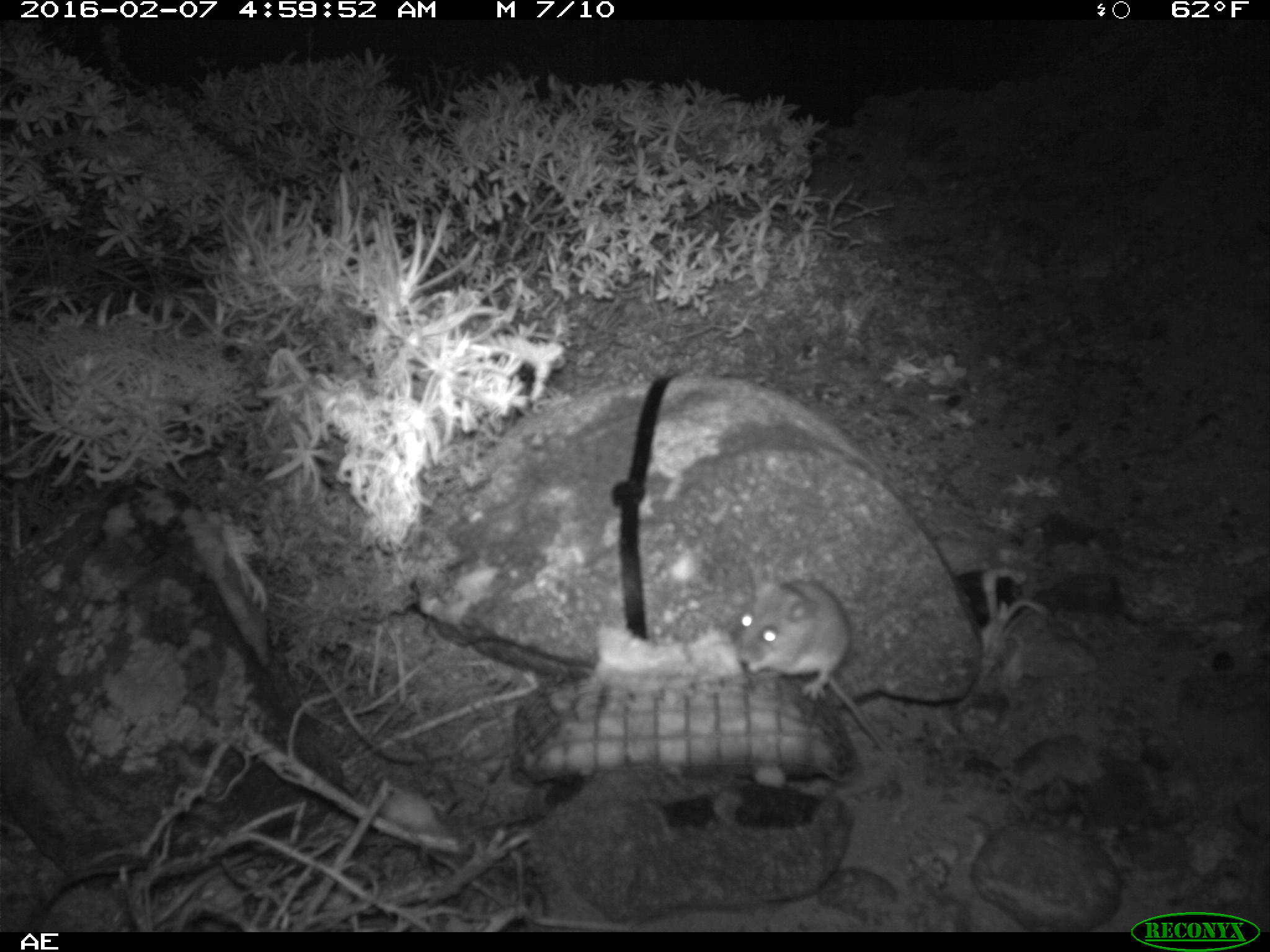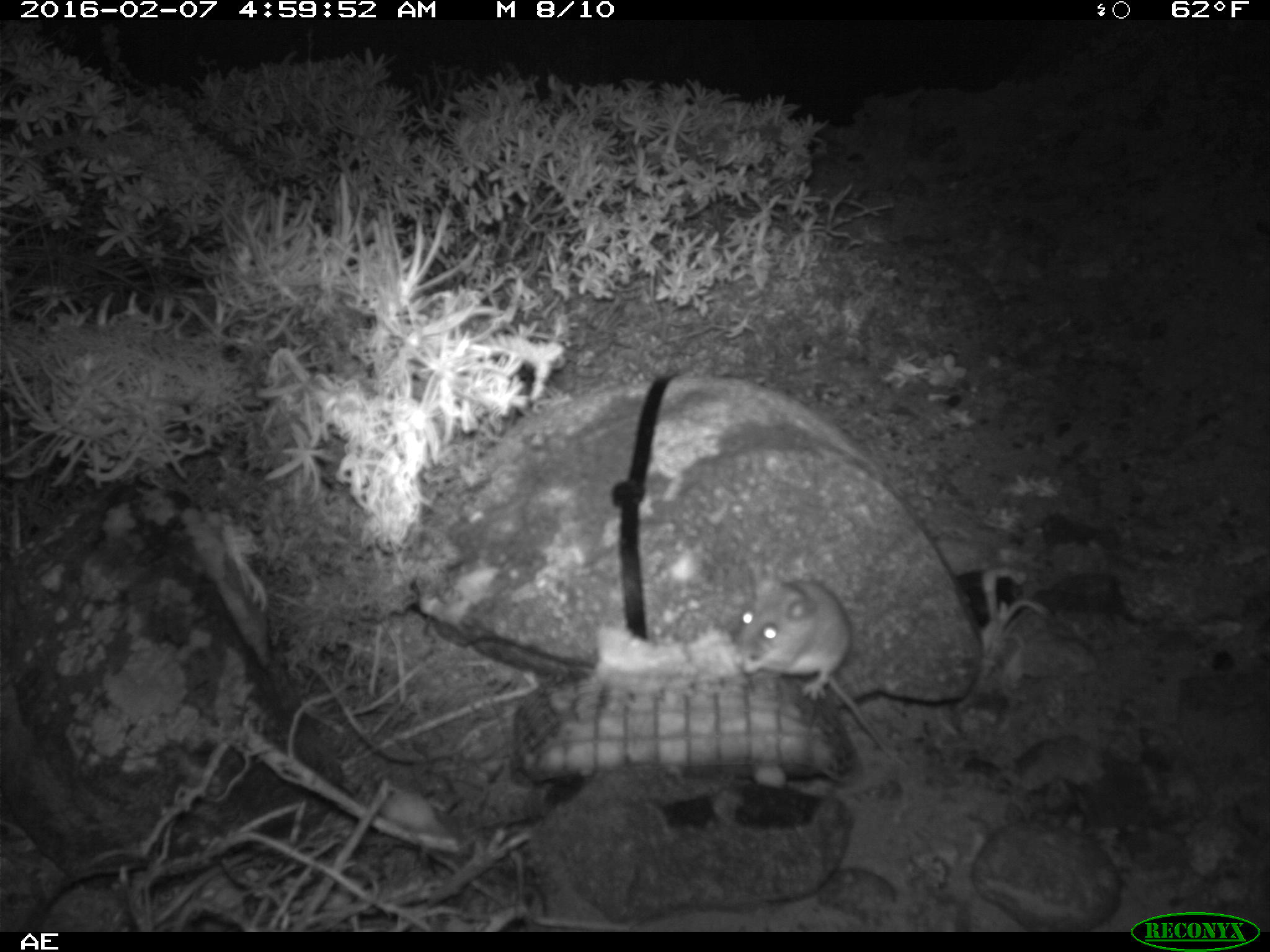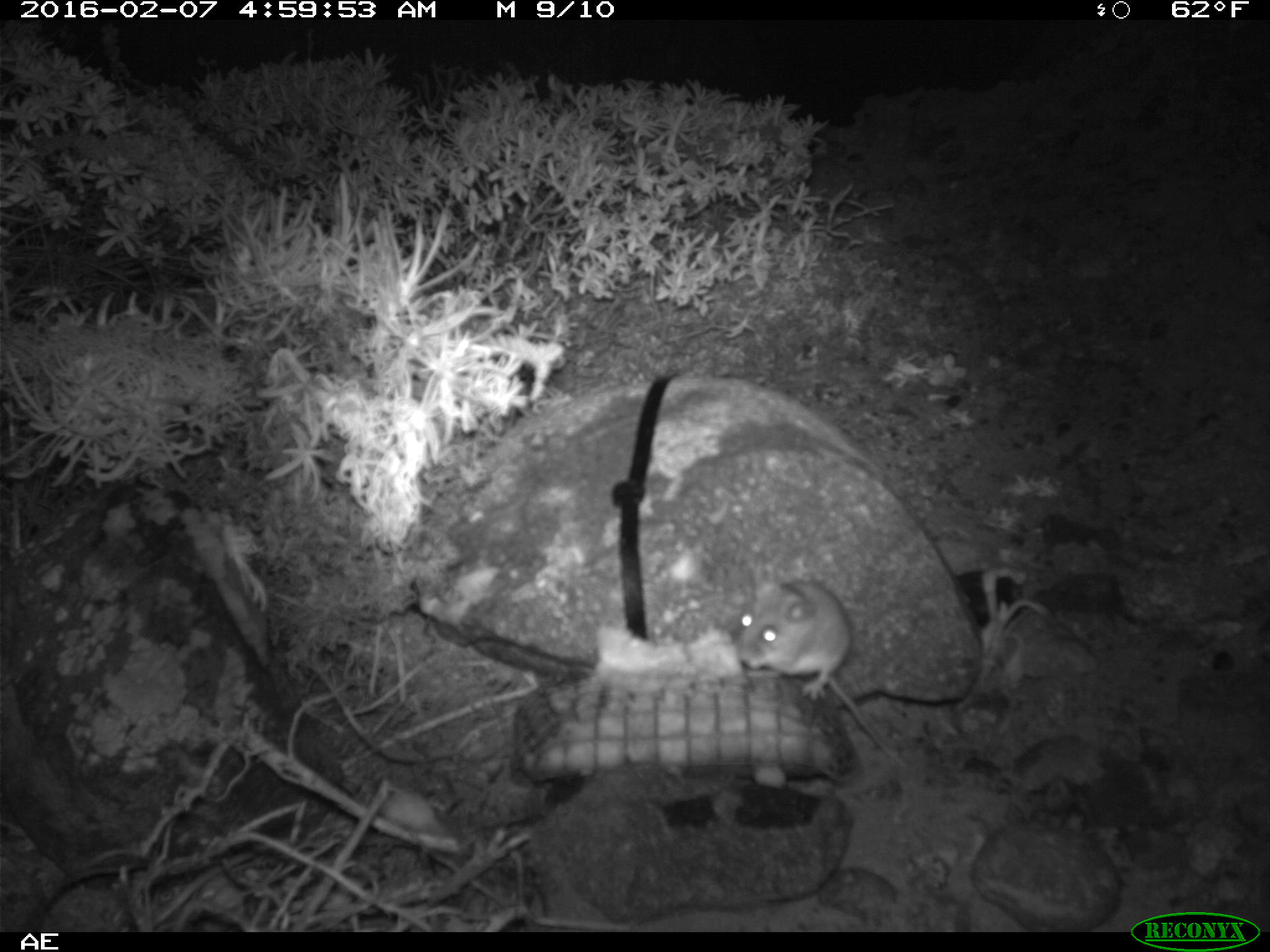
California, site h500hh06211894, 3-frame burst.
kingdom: Animalia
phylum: Chordata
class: Mammalia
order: Rodentia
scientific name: Rodentia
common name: rodent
Rodent (Rodentia).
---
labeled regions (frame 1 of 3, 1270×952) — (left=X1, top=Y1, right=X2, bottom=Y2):
rodent: (left=734, top=563, right=896, bottom=758)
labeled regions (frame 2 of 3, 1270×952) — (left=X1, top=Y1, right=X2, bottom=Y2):
rodent: (left=737, top=571, right=913, bottom=772)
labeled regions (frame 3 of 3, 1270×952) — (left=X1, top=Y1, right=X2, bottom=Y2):
rodent: (left=732, top=577, right=914, bottom=772)